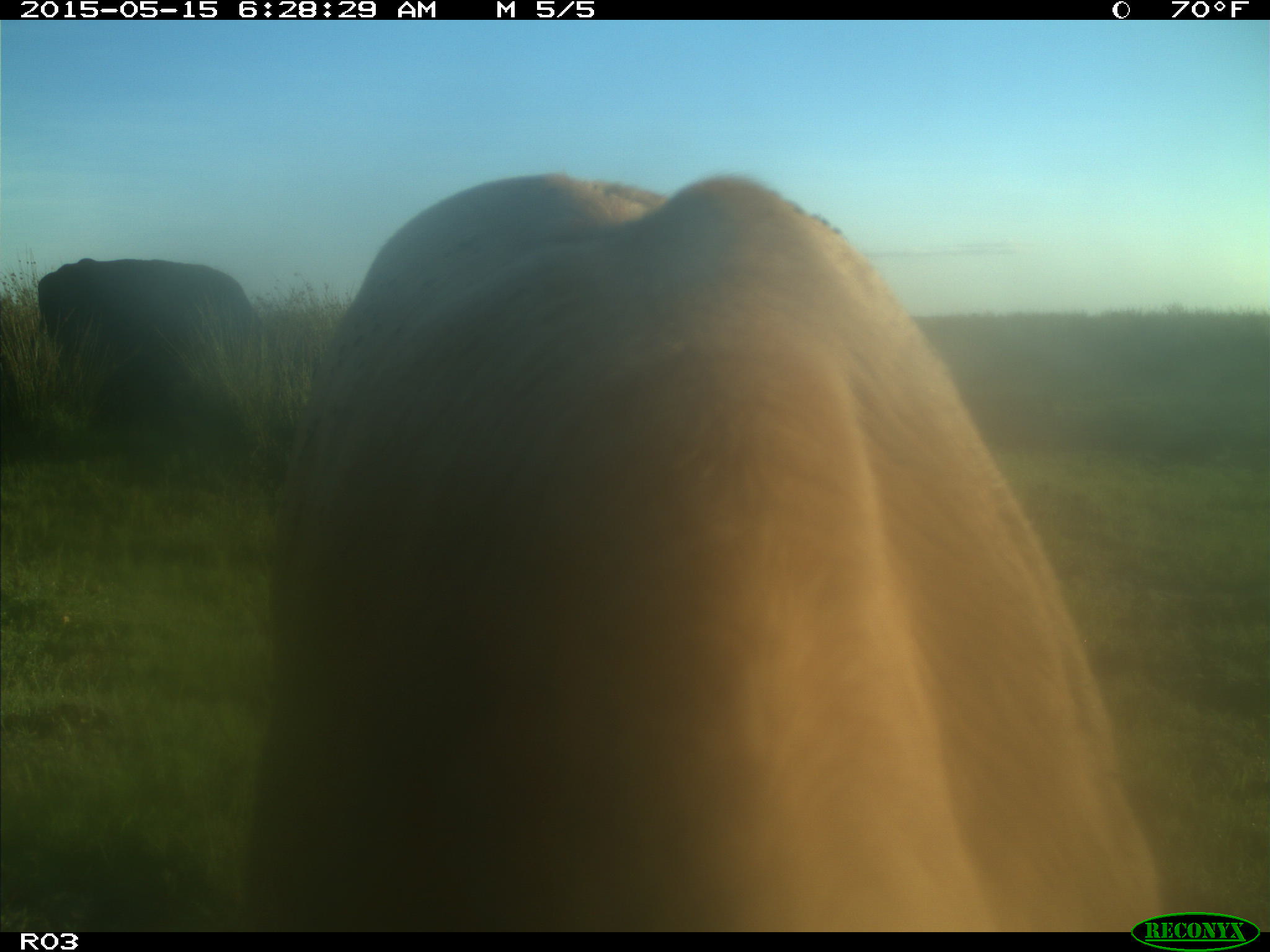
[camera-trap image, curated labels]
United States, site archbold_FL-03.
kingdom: Animalia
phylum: Chordata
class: Mammalia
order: Artiodactyla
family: Bovidae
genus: Bos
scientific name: Bos taurus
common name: domestic cow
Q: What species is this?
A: Bos taurus (domestic cow).